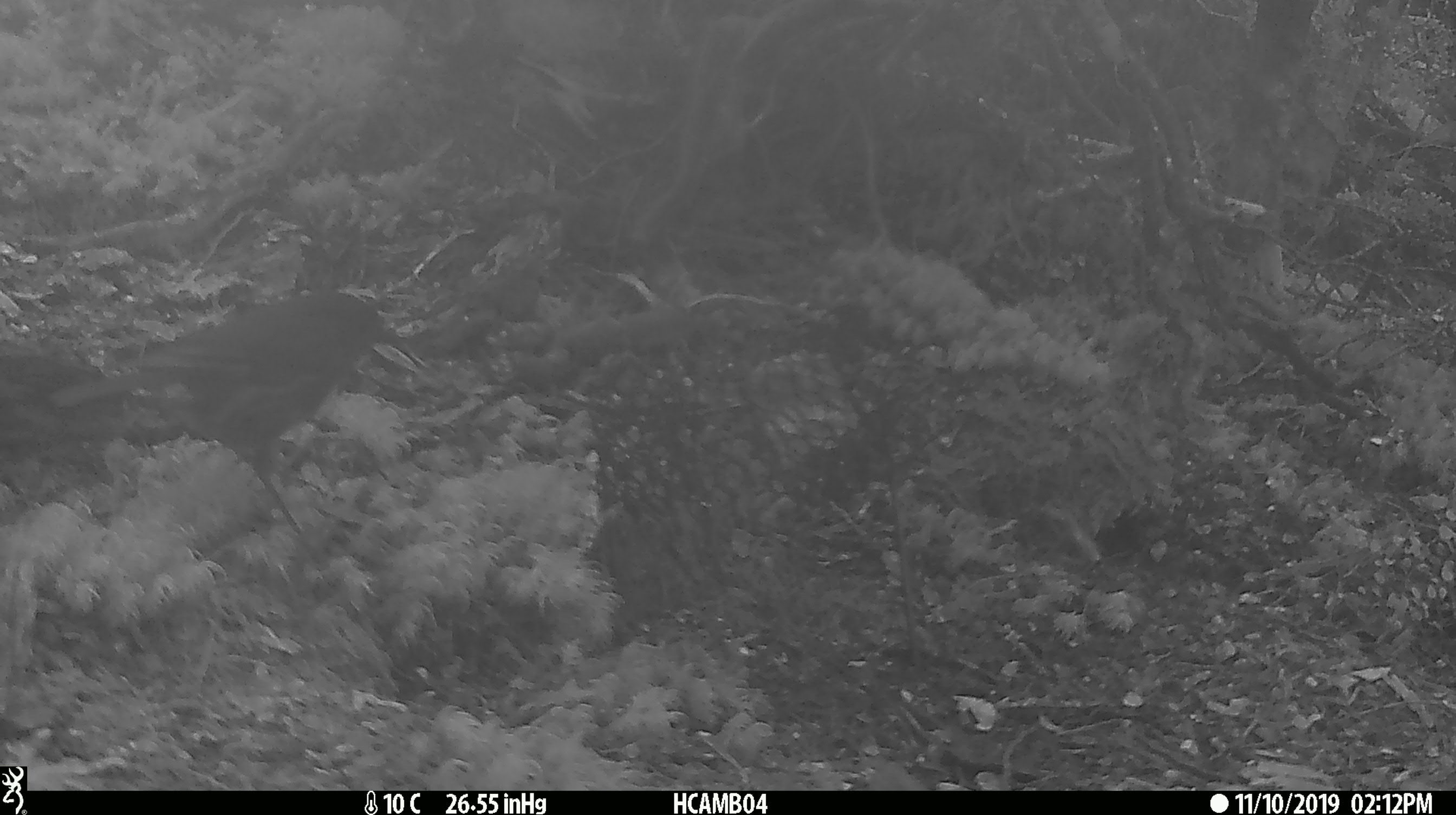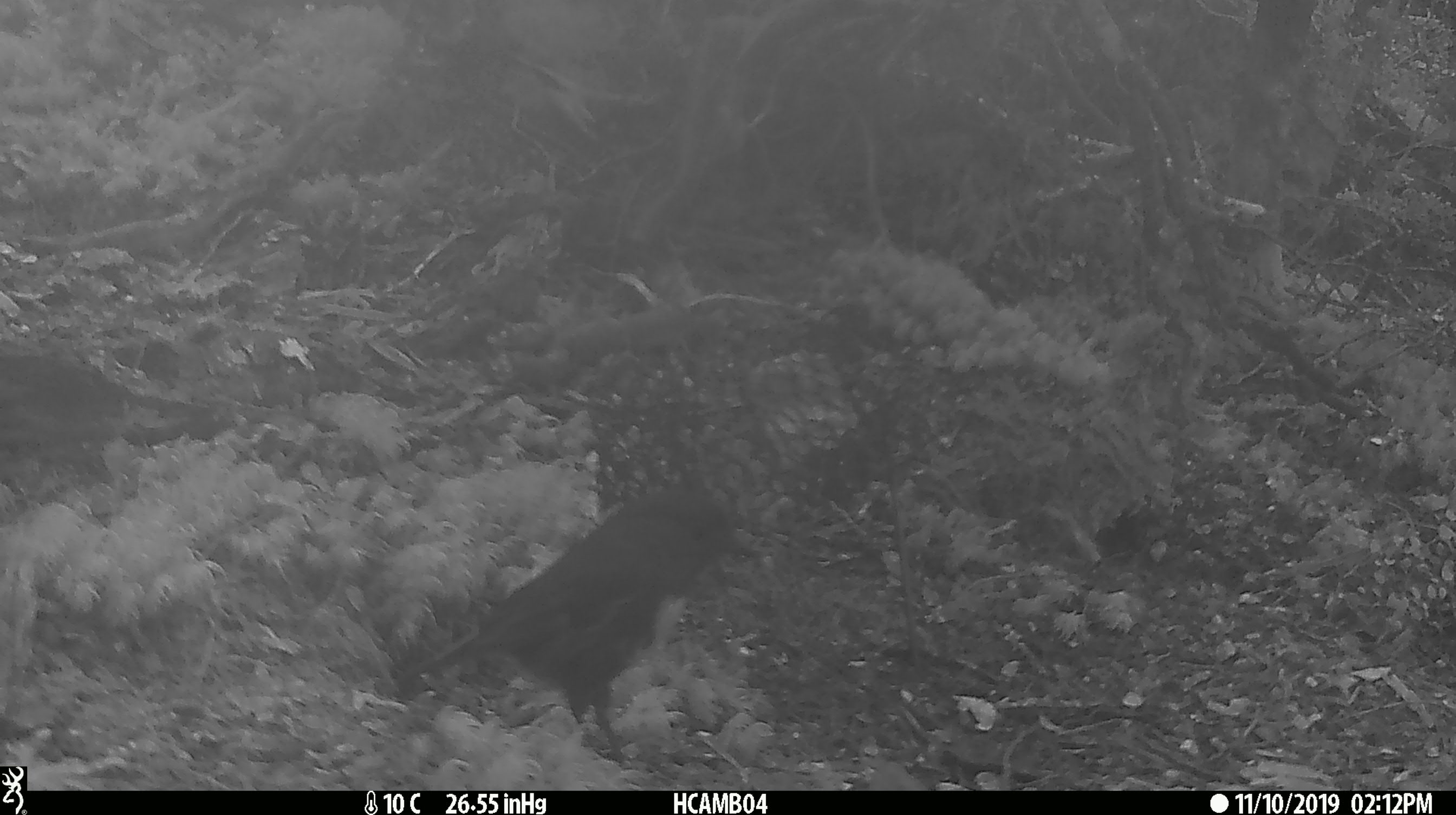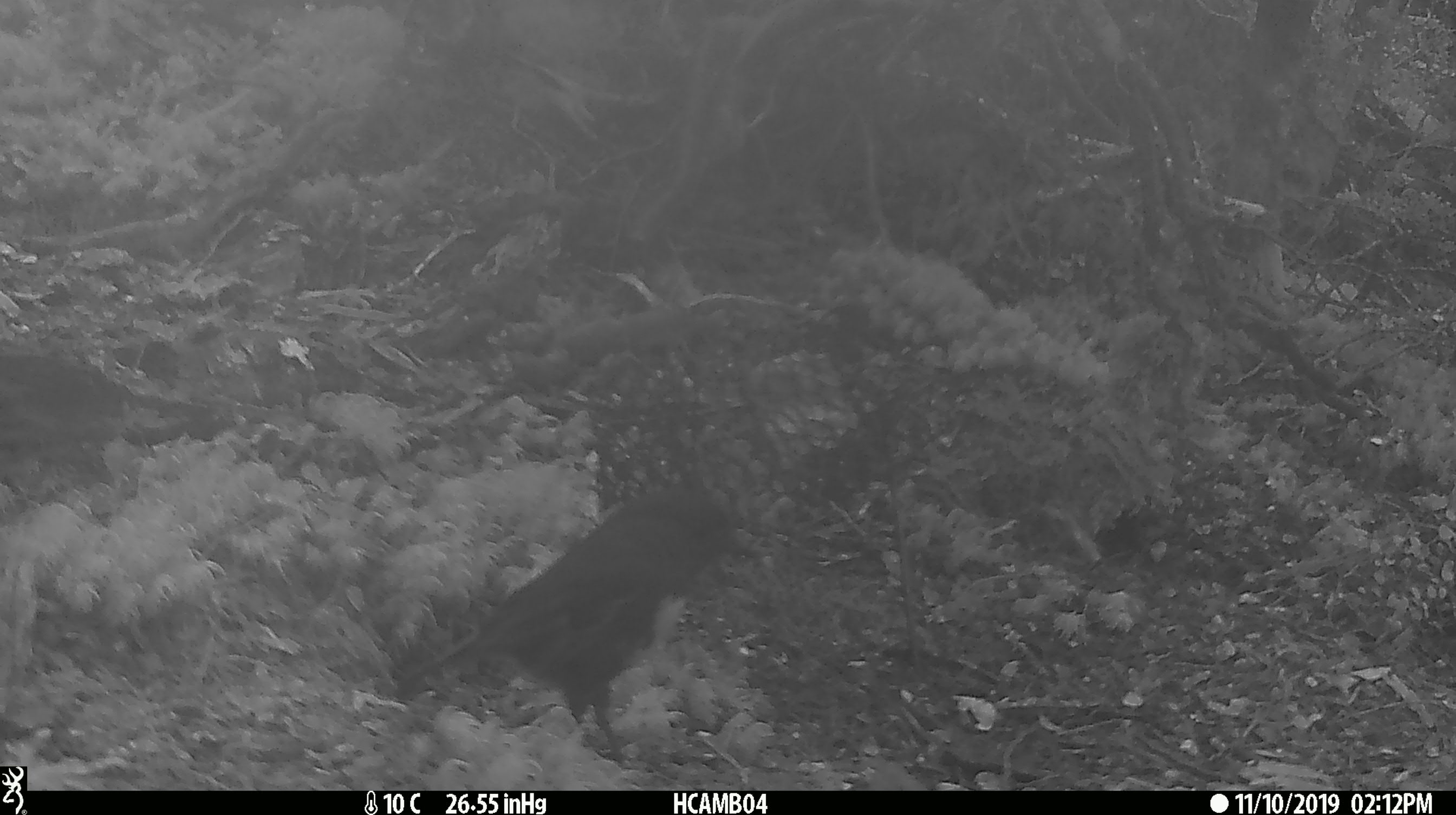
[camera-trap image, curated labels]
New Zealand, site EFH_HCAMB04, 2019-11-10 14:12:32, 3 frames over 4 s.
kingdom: Animalia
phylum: Chordata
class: Aves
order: Passeriformes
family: Petroicidae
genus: Petroica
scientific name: Petroica australis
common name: new zealand robin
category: robin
Robin (new zealand robin) (Petroica australis).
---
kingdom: Animalia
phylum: Chordata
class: Mammalia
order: Rodentia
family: Muridae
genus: Mus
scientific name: Mus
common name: mouse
Mouse (Mus).